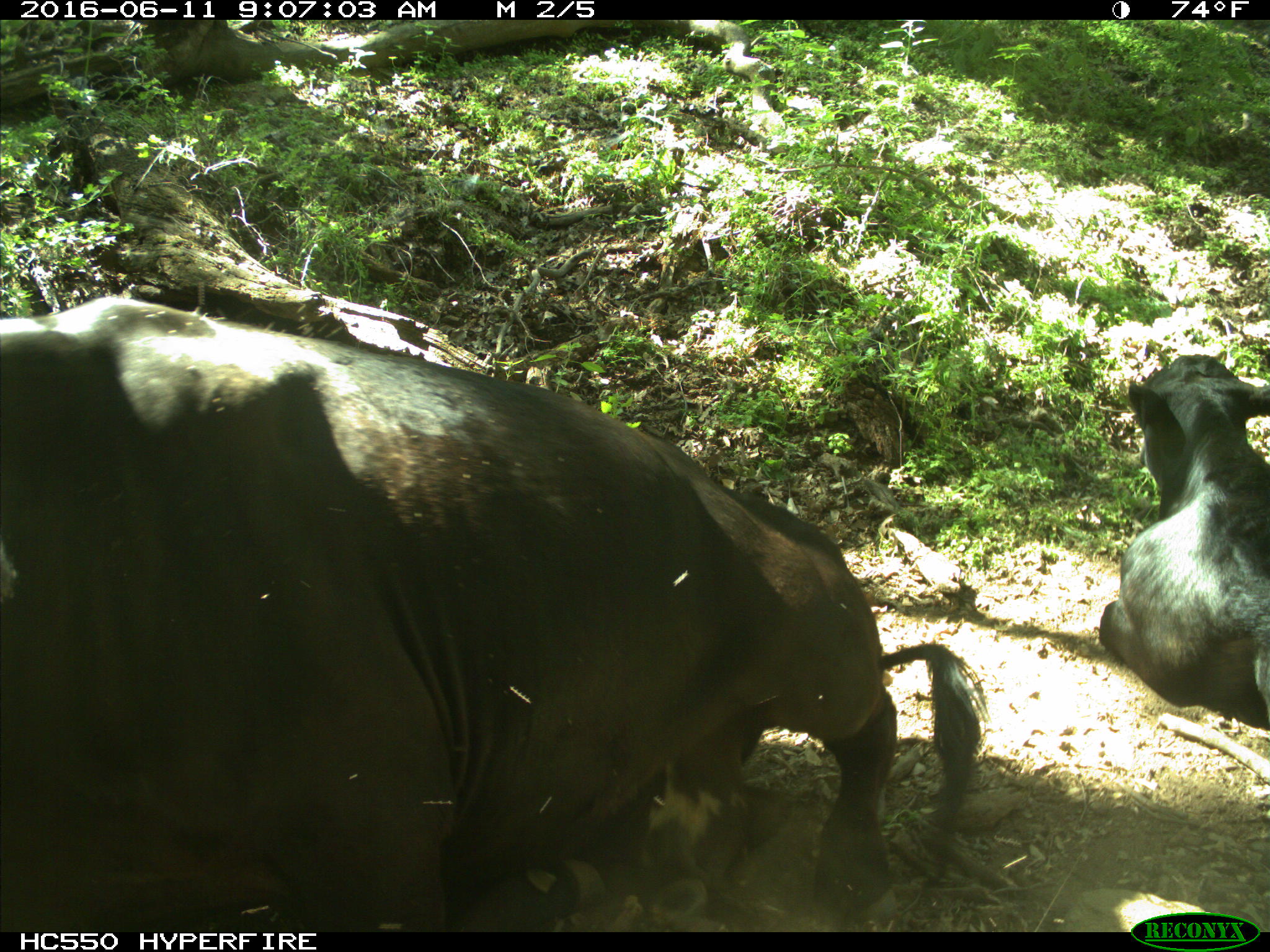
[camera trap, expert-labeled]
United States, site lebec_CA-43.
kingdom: Animalia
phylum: Chordata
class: Mammalia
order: Artiodactyla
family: Bovidae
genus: Bos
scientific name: Bos taurus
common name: domestic cow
Bos taurus (domestic cow).